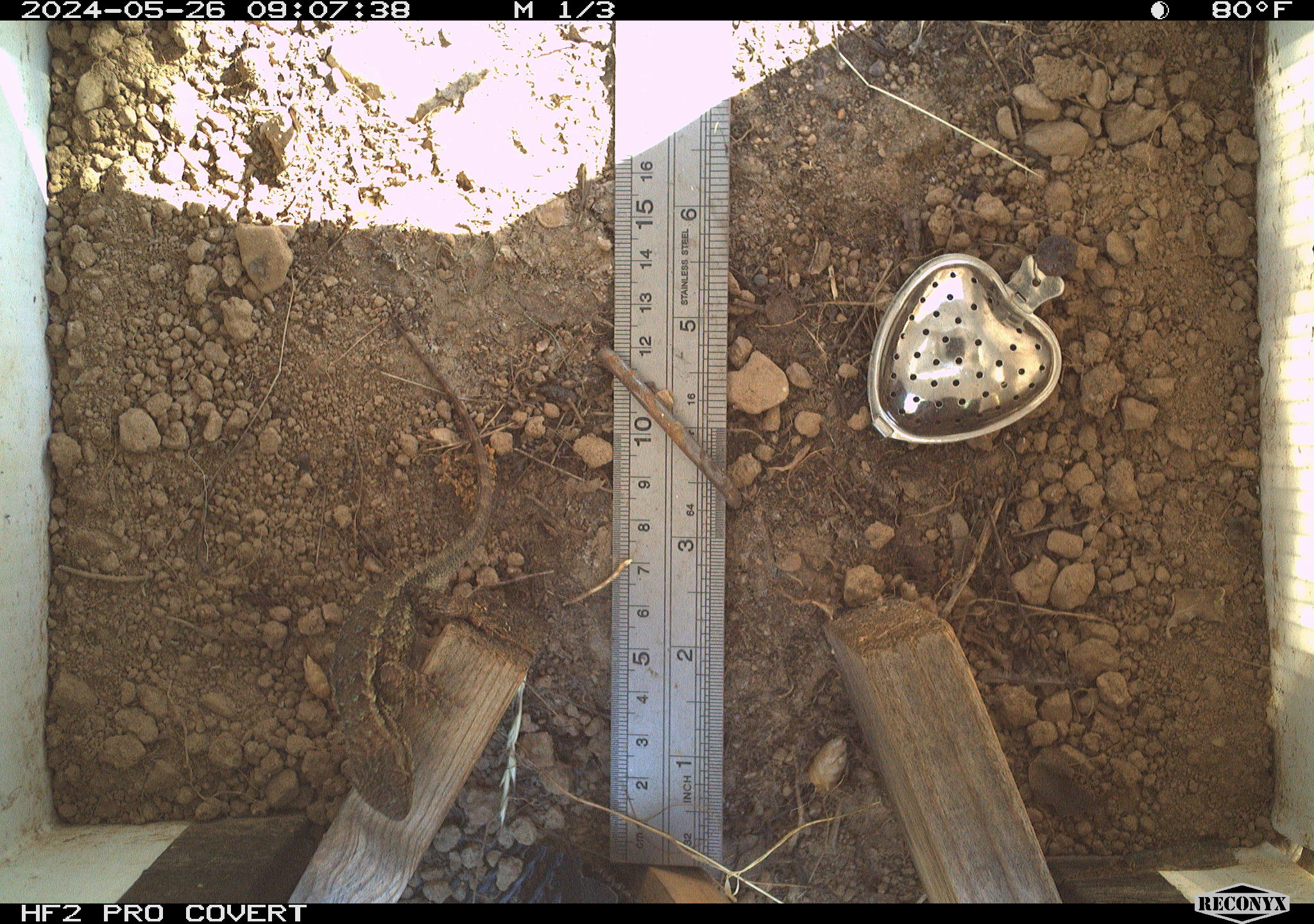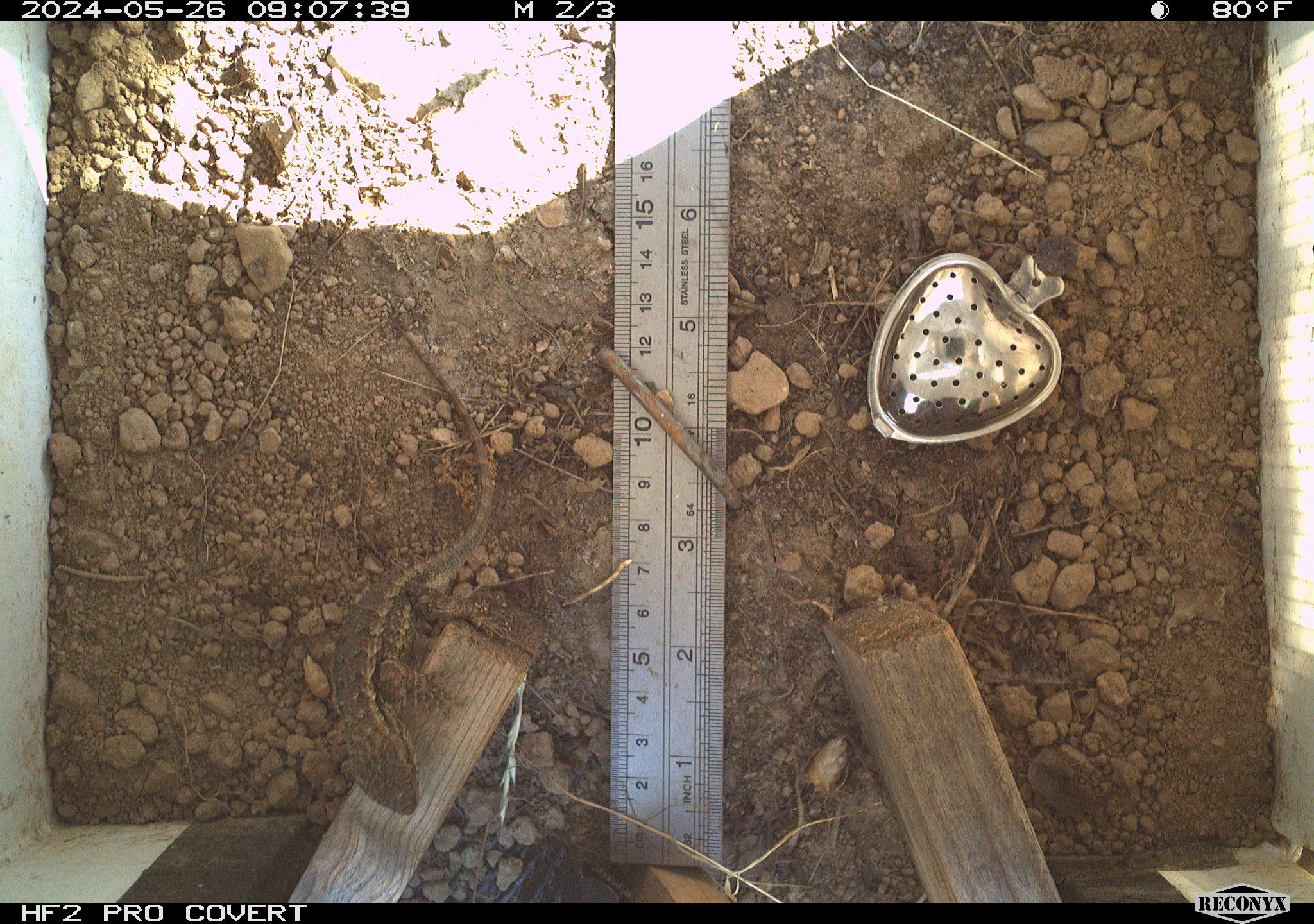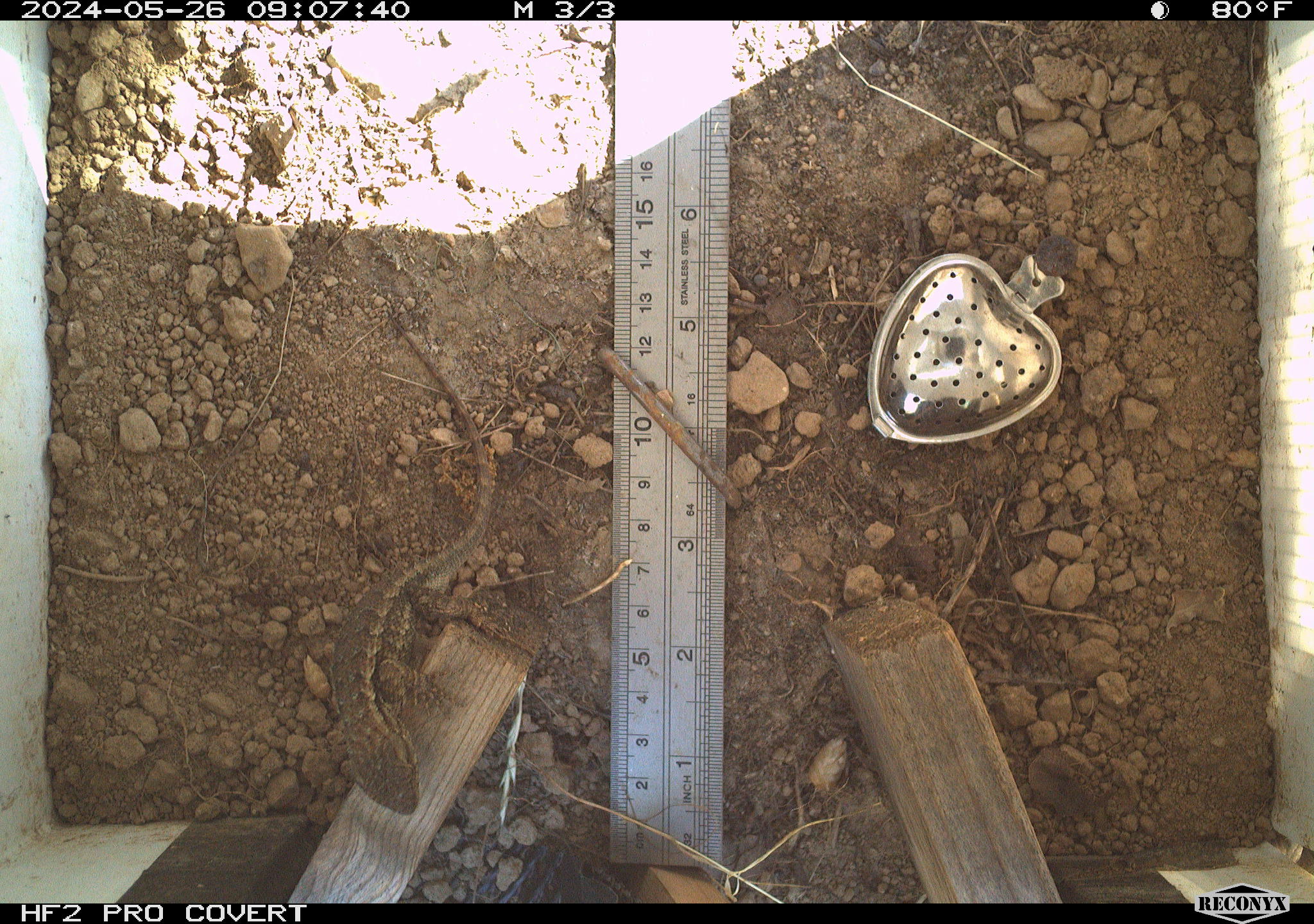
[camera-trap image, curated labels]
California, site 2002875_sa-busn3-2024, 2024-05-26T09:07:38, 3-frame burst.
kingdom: Animalia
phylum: Chordata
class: Reptilia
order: Squamata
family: Phrynosomatidae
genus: Sceloporus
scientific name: Sceloporus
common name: spiny lizards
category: sceloporus species